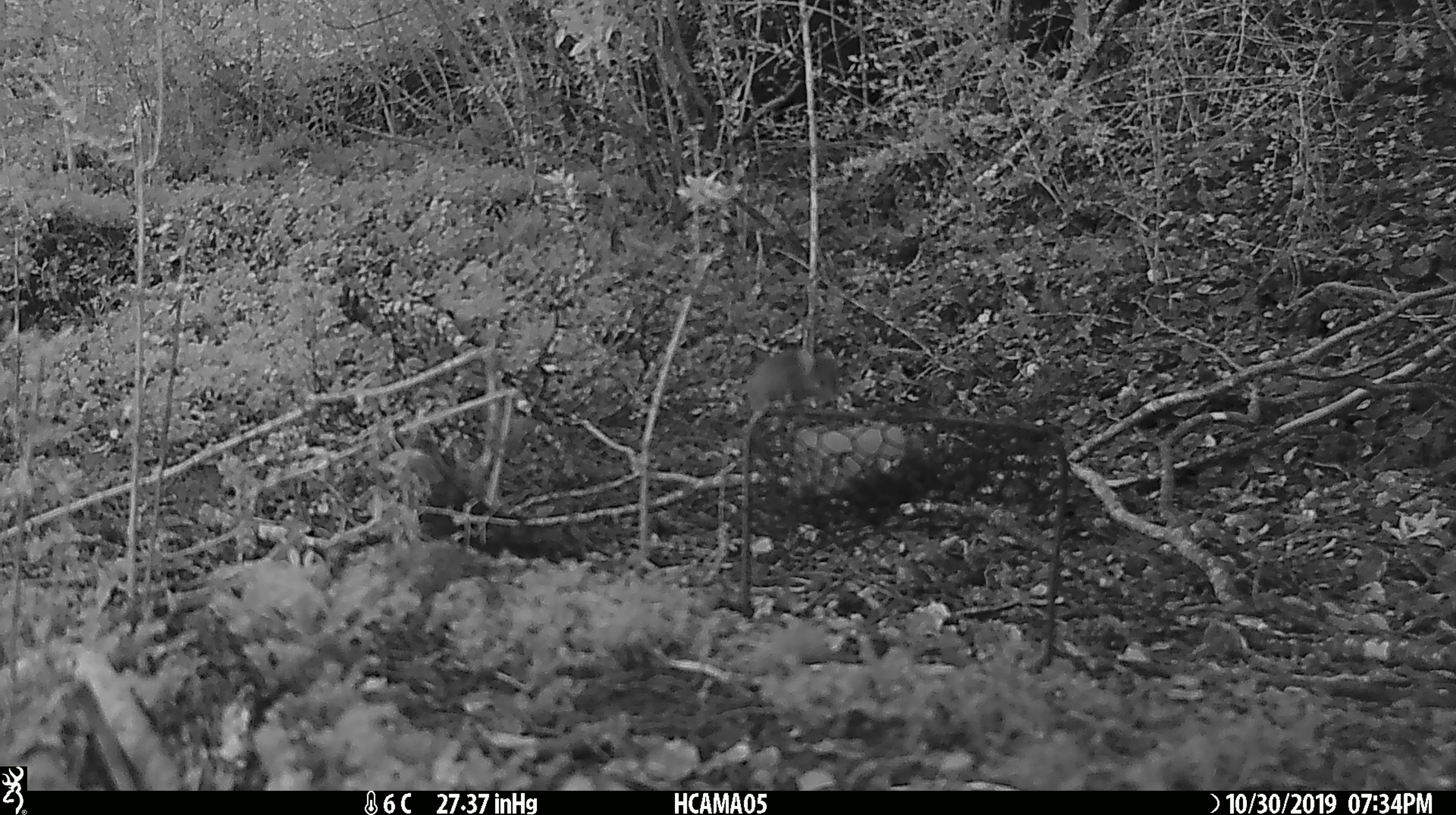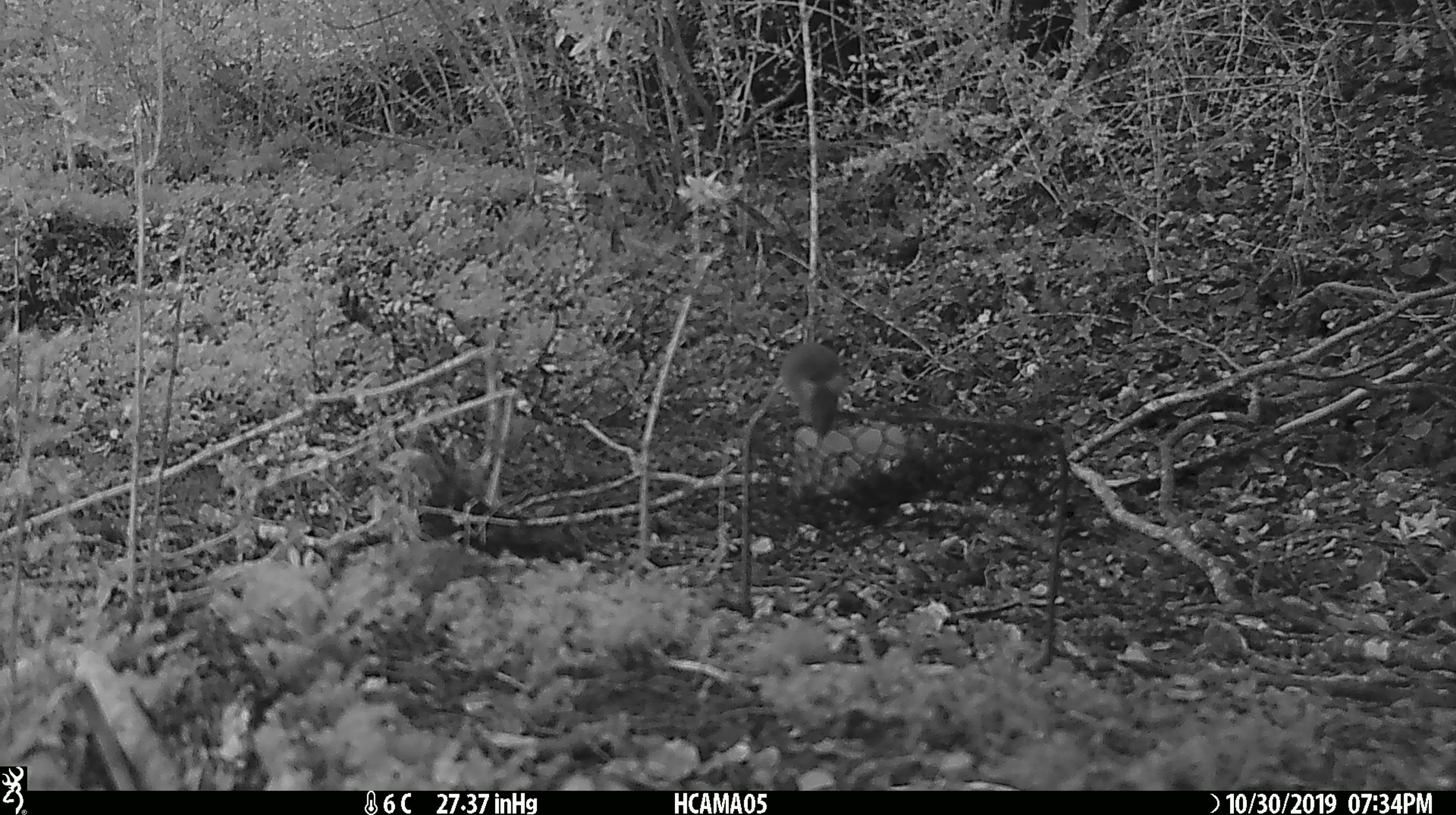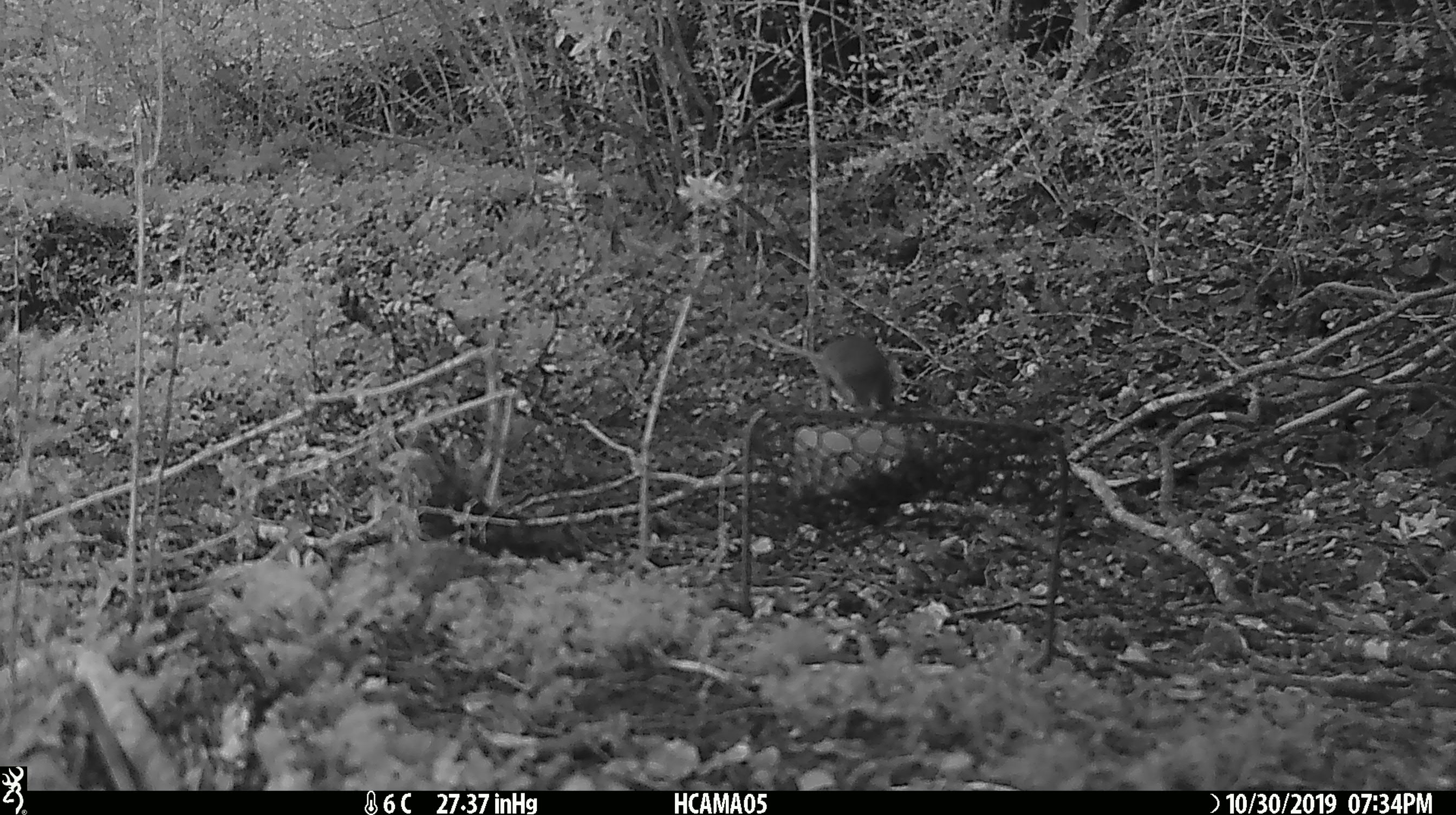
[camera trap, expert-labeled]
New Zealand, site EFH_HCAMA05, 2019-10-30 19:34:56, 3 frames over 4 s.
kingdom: Animalia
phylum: Chordata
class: Mammalia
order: Rodentia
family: Muridae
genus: Mus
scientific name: Mus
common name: mouse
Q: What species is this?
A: Mouse (Mus).